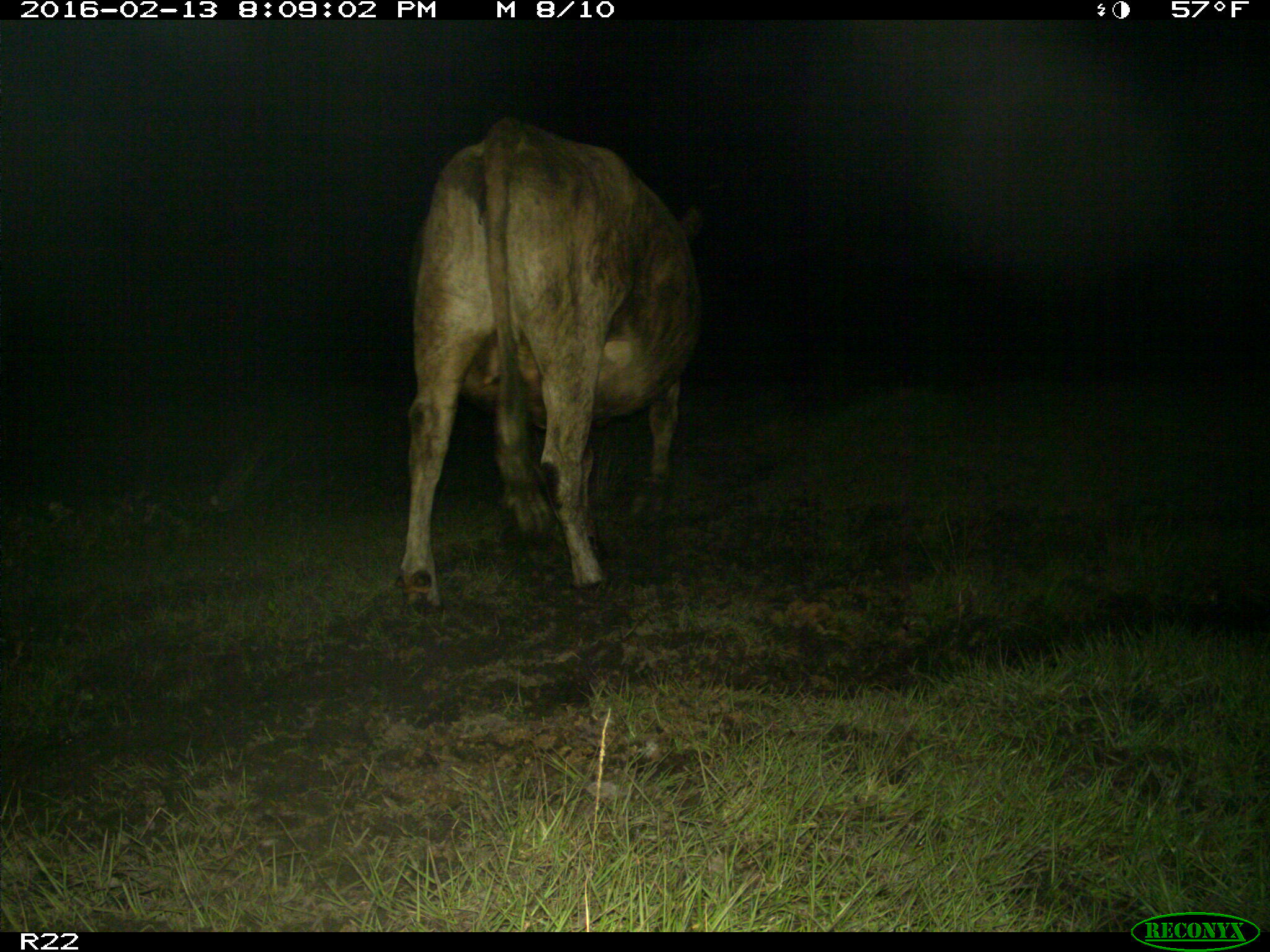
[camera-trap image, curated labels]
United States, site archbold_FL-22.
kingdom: Animalia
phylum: Chordata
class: Mammalia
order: Artiodactyla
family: Bovidae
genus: Bos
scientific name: Bos taurus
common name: domestic cow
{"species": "Bos taurus (domestic cow)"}